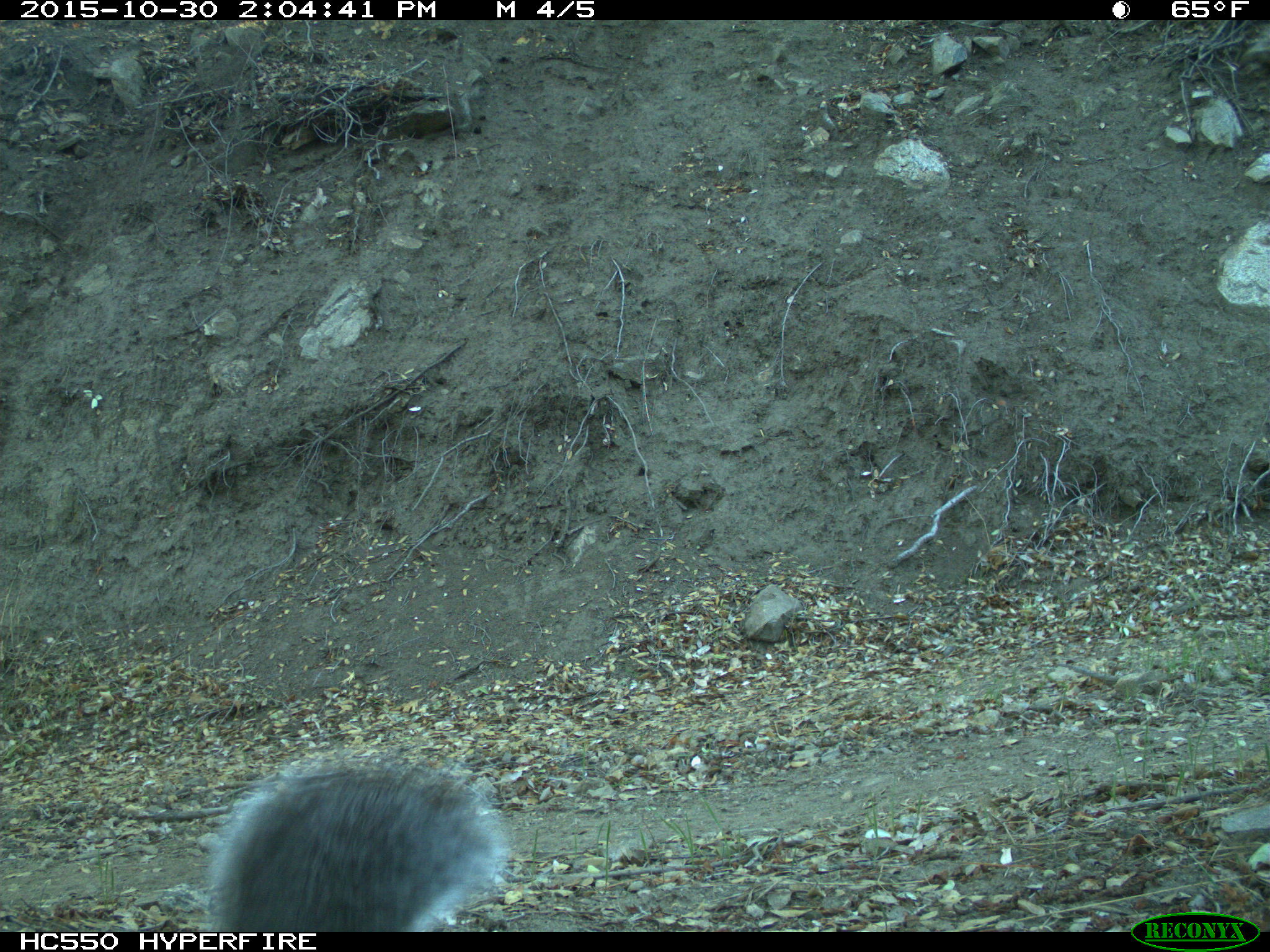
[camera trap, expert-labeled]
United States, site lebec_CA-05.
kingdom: Animalia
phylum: Chordata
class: Mammalia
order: Rodentia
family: Sciuridae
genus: Sciurus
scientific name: Sciurus carolinensis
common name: eastern gray squirrel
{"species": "Sciurus carolinensis (eastern gray squirrel)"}